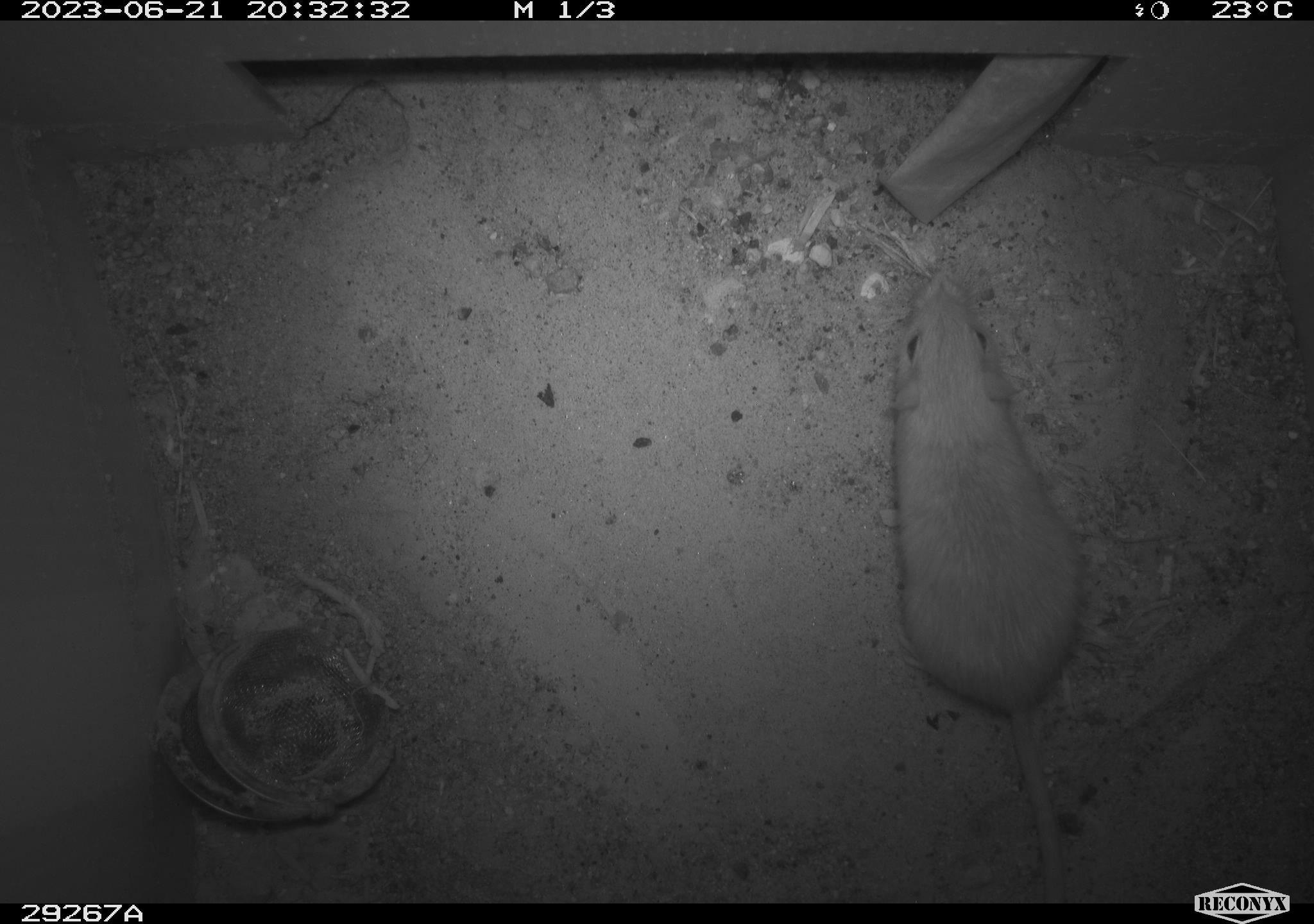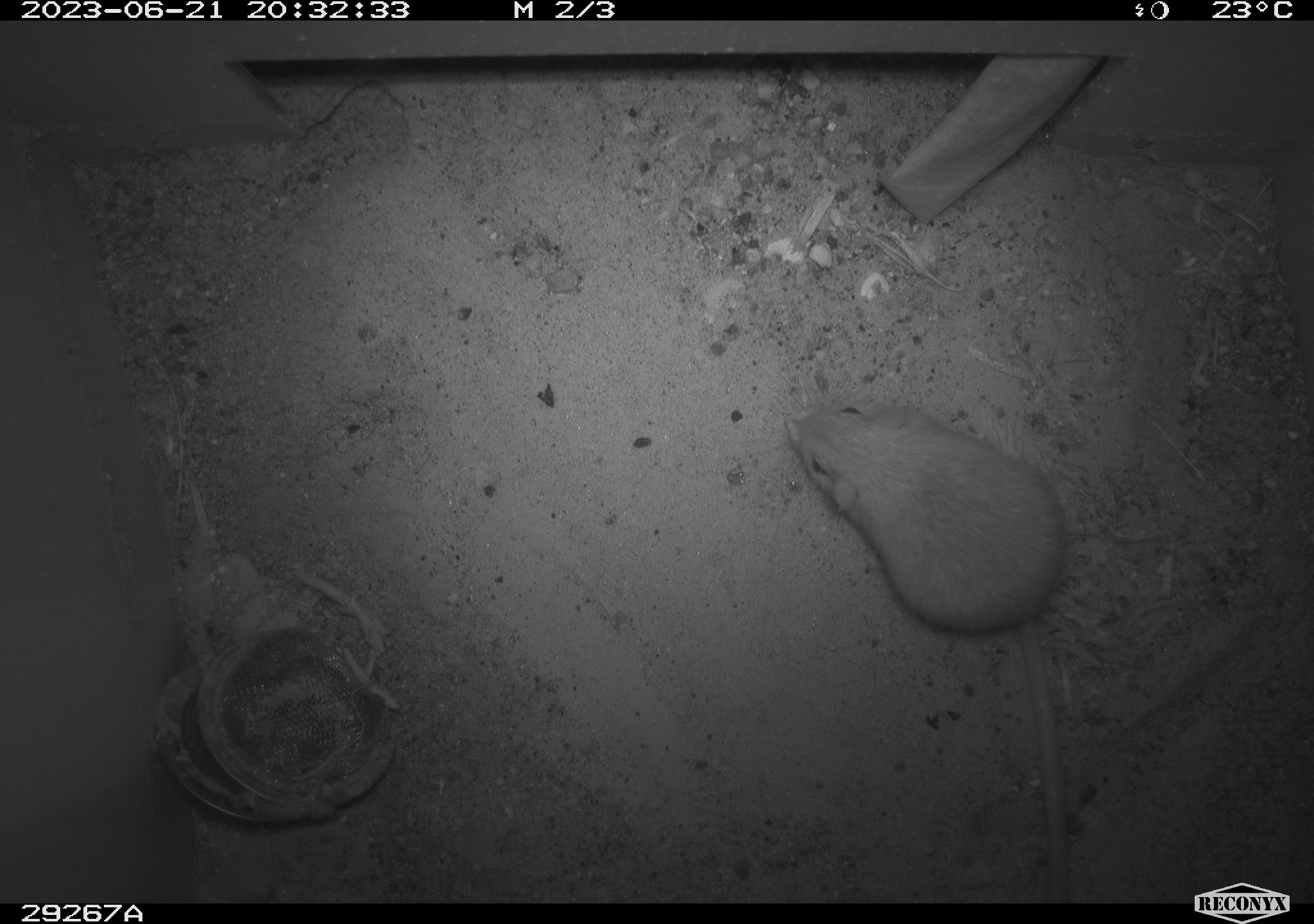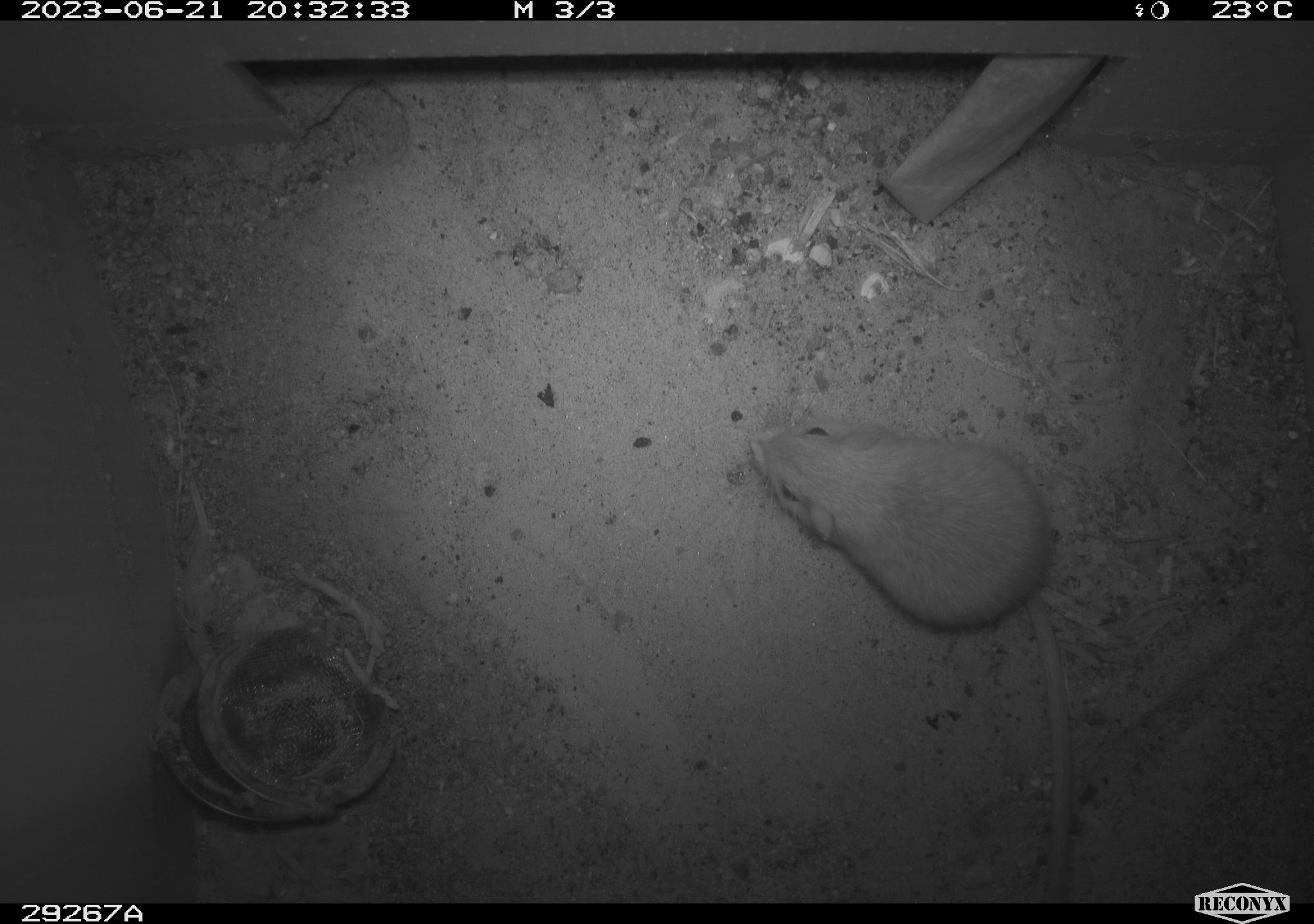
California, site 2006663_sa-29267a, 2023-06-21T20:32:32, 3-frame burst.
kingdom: Animalia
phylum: Chordata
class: Mammalia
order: Rodentia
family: Heteromyidae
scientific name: Heteromyidae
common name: kangaroo rats and pocket mice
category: heteromyidae family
Heteromyidae family (kangaroo rats and pocket mice) (Heteromyidae).